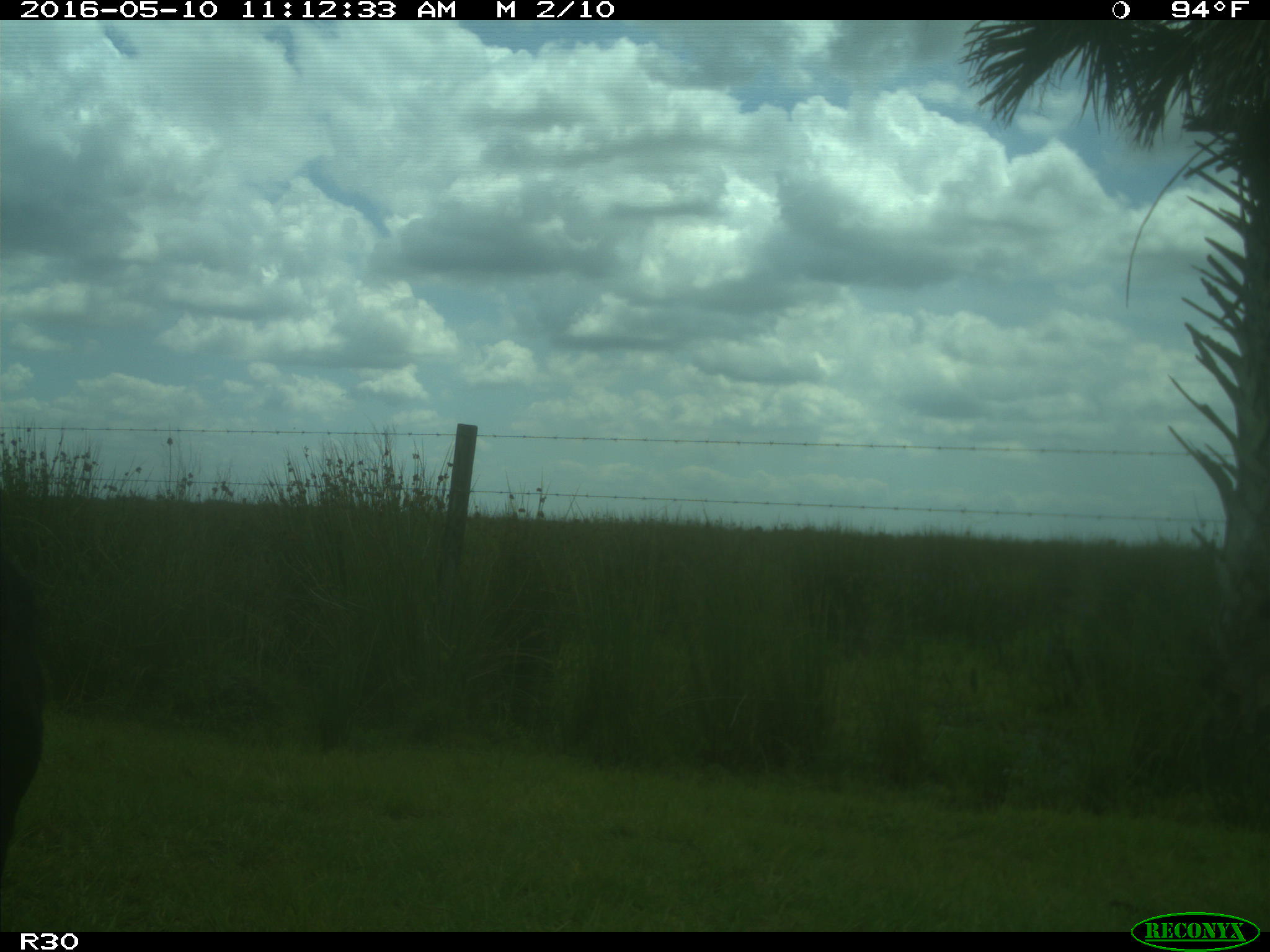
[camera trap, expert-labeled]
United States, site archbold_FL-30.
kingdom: Animalia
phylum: Chordata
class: Mammalia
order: Artiodactyla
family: Bovidae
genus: Bos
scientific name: Bos taurus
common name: domestic cow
Bos taurus (domestic cow).